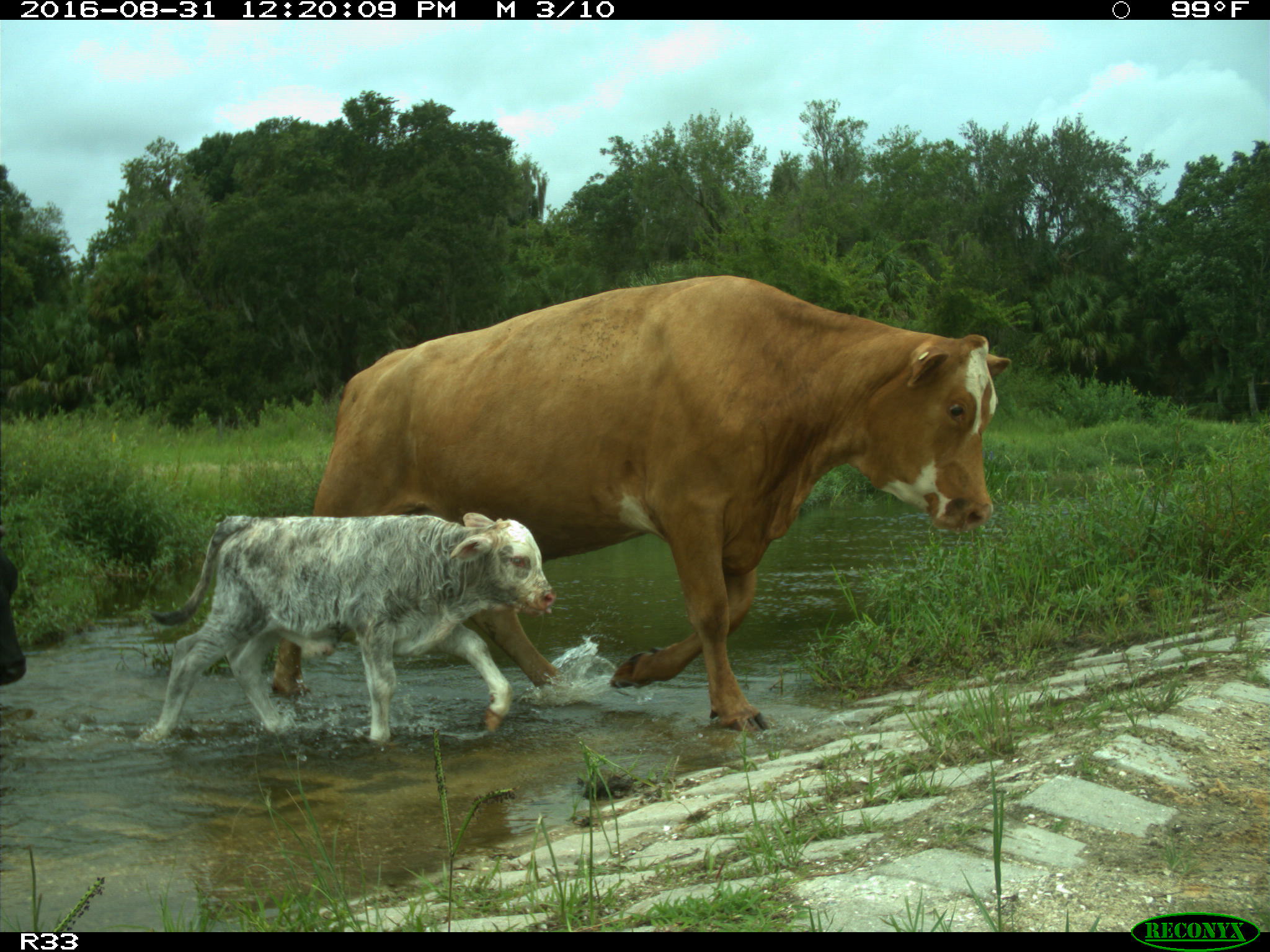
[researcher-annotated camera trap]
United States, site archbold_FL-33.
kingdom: Animalia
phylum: Chordata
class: Mammalia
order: Artiodactyla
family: Bovidae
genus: Bos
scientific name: Bos taurus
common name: domestic cow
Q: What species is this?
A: Bos taurus (domestic cow).